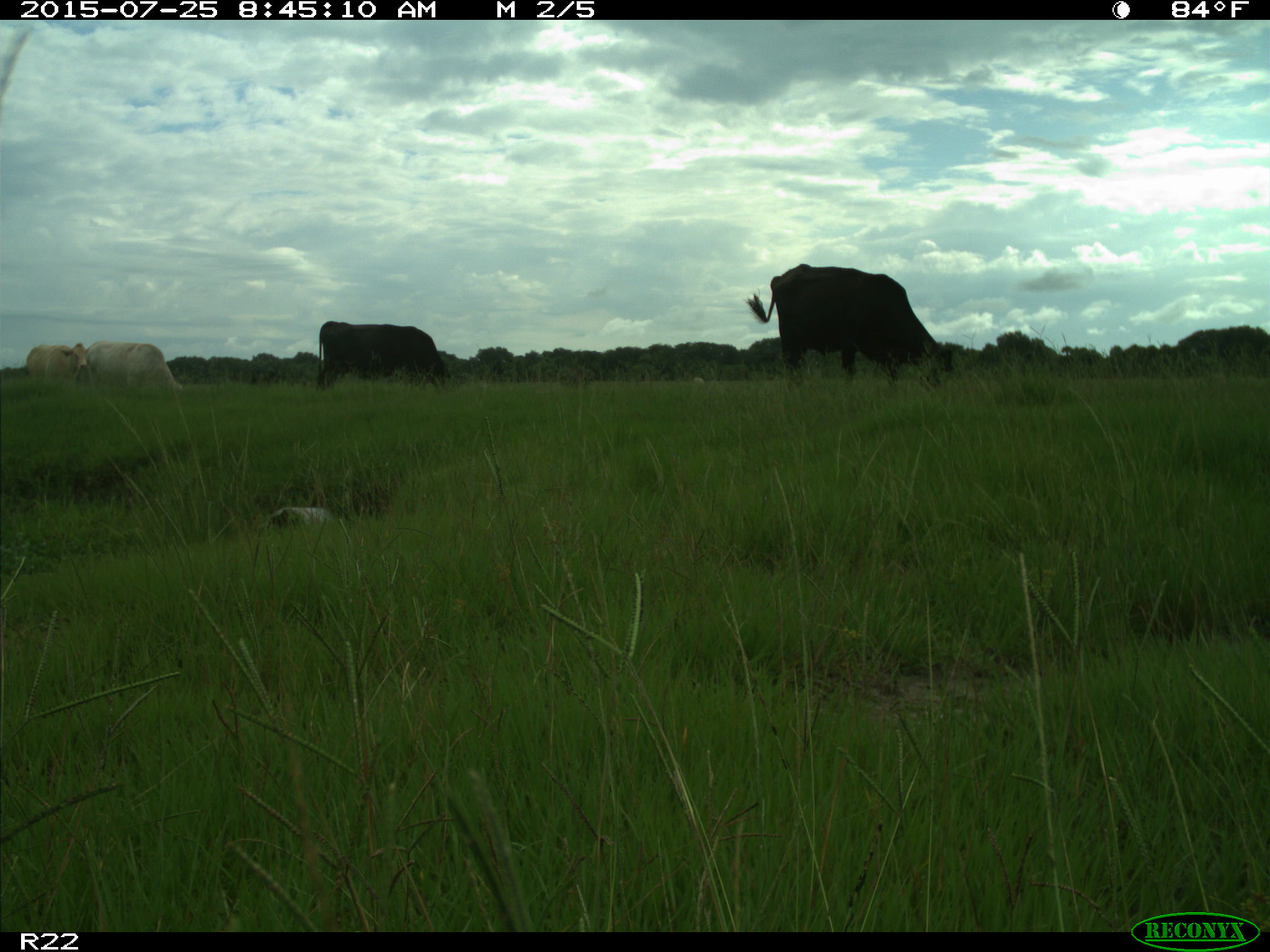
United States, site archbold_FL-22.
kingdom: Animalia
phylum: Chordata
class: Mammalia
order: Artiodactyla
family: Bovidae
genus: Bos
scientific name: Bos taurus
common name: domestic cow